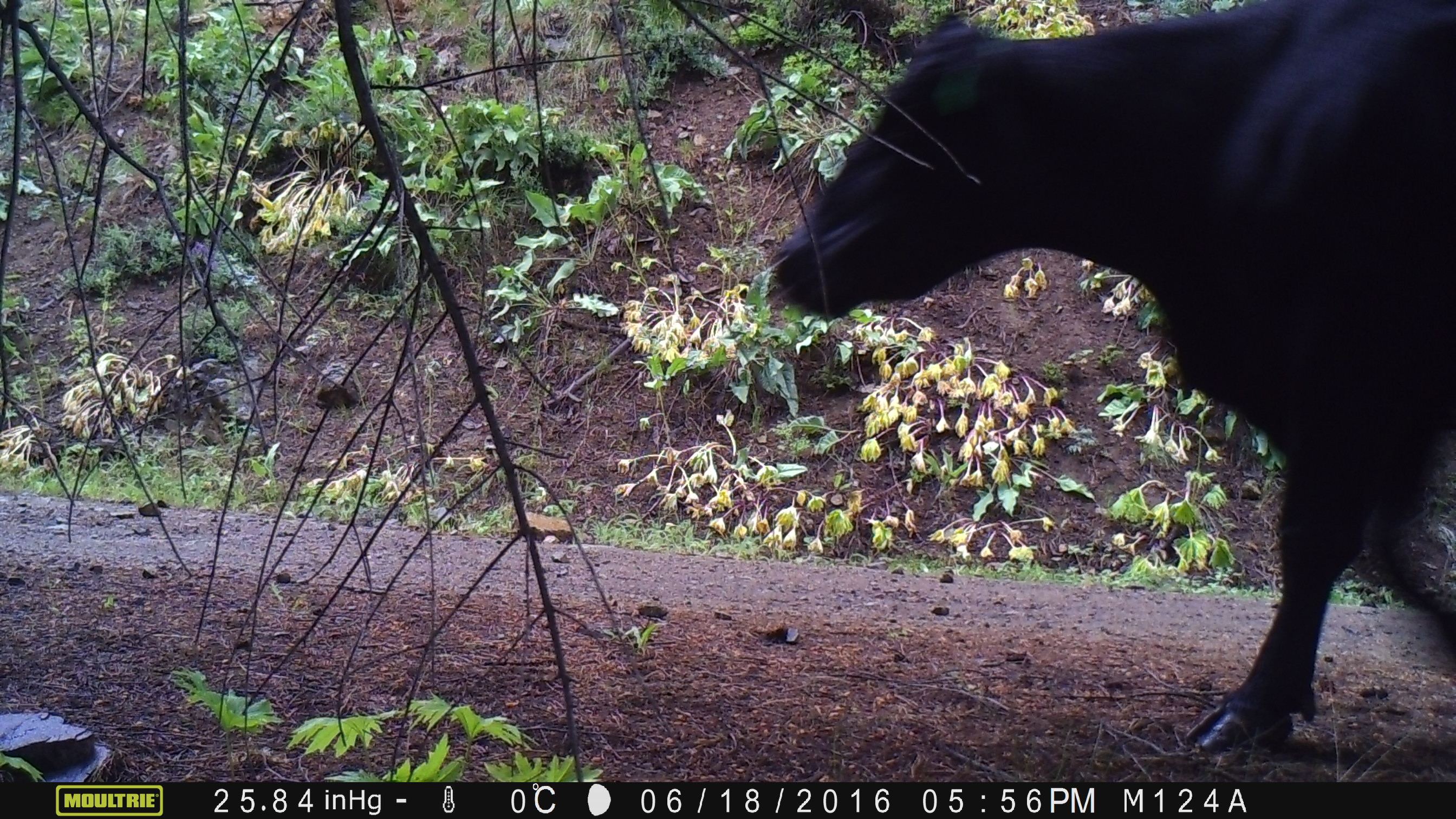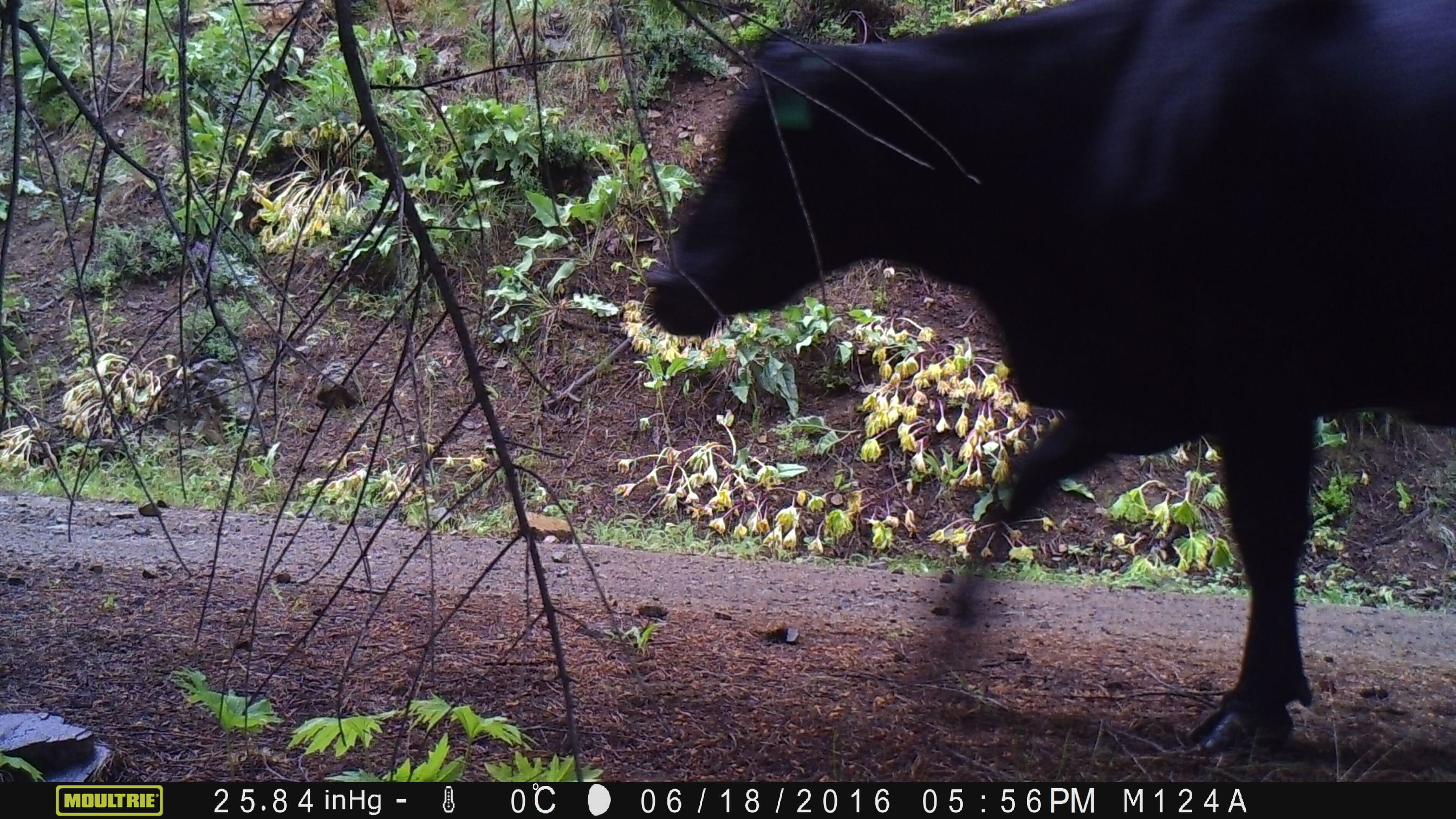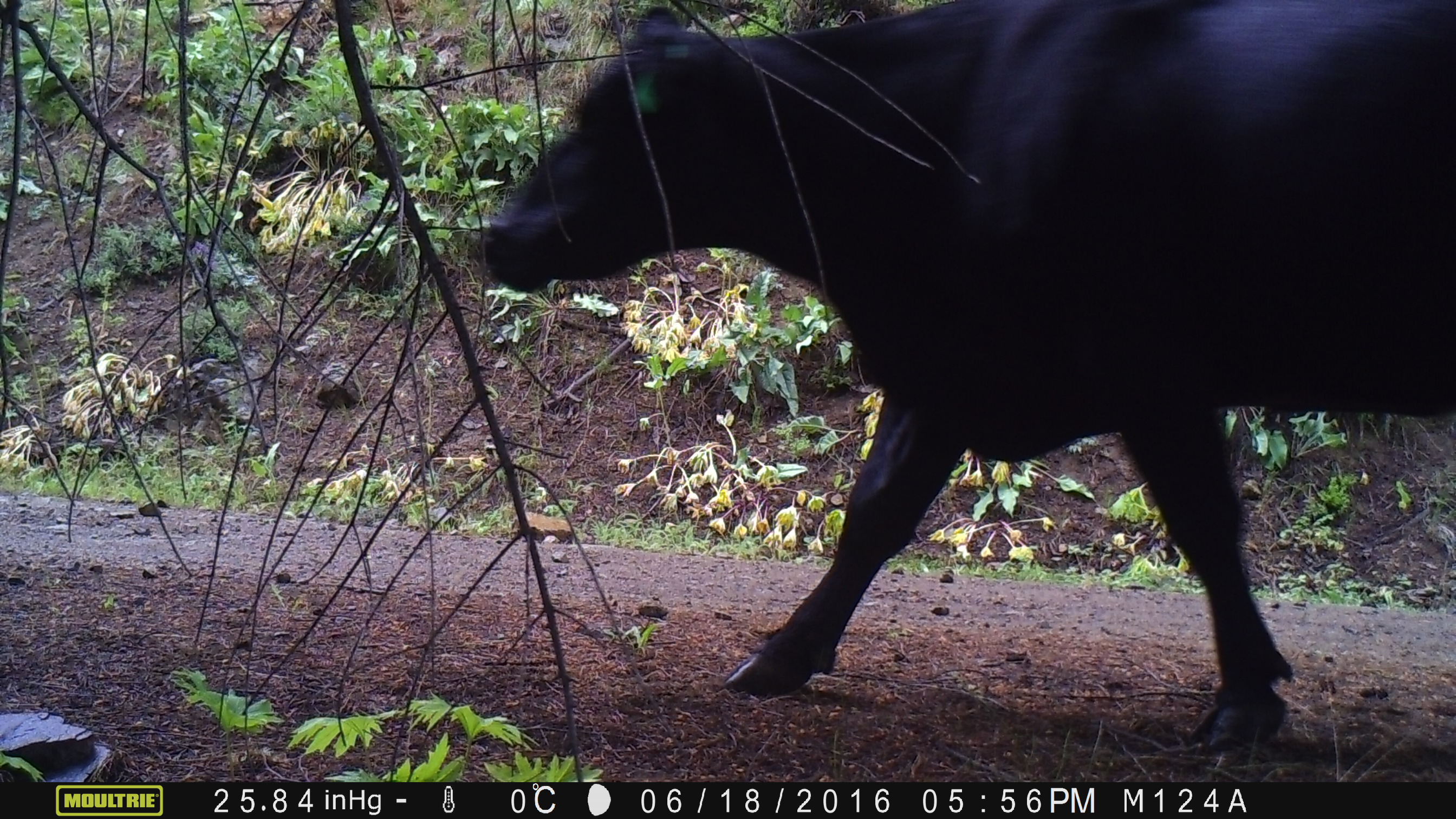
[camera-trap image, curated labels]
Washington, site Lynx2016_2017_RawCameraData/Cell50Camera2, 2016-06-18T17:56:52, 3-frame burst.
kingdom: Animalia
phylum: Chordata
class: Mammalia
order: Artiodactyla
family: Bovidae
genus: Bos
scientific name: Bos taurus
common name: domestic cattle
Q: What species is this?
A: Domestic cattle (Bos taurus).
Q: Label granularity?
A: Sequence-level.